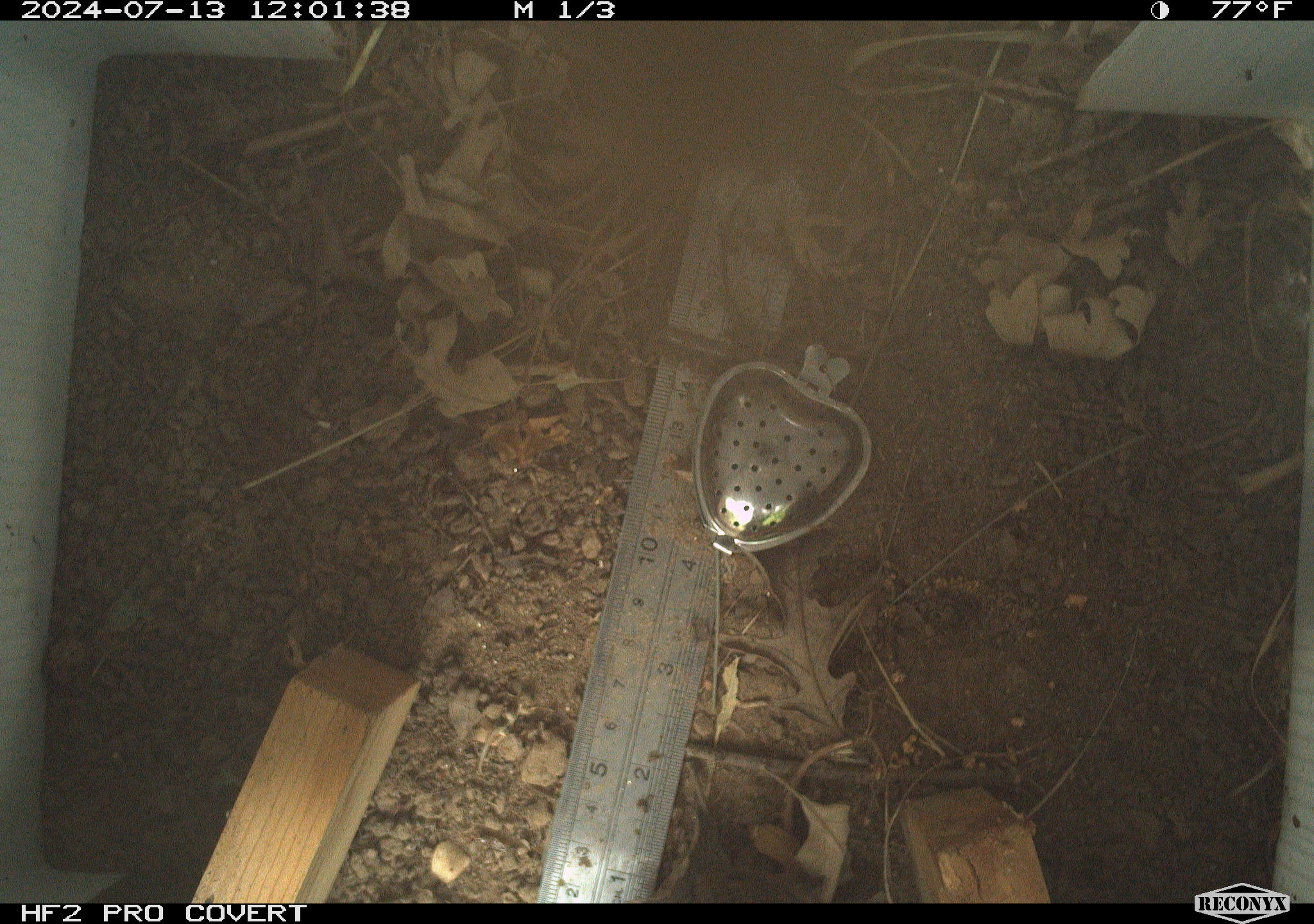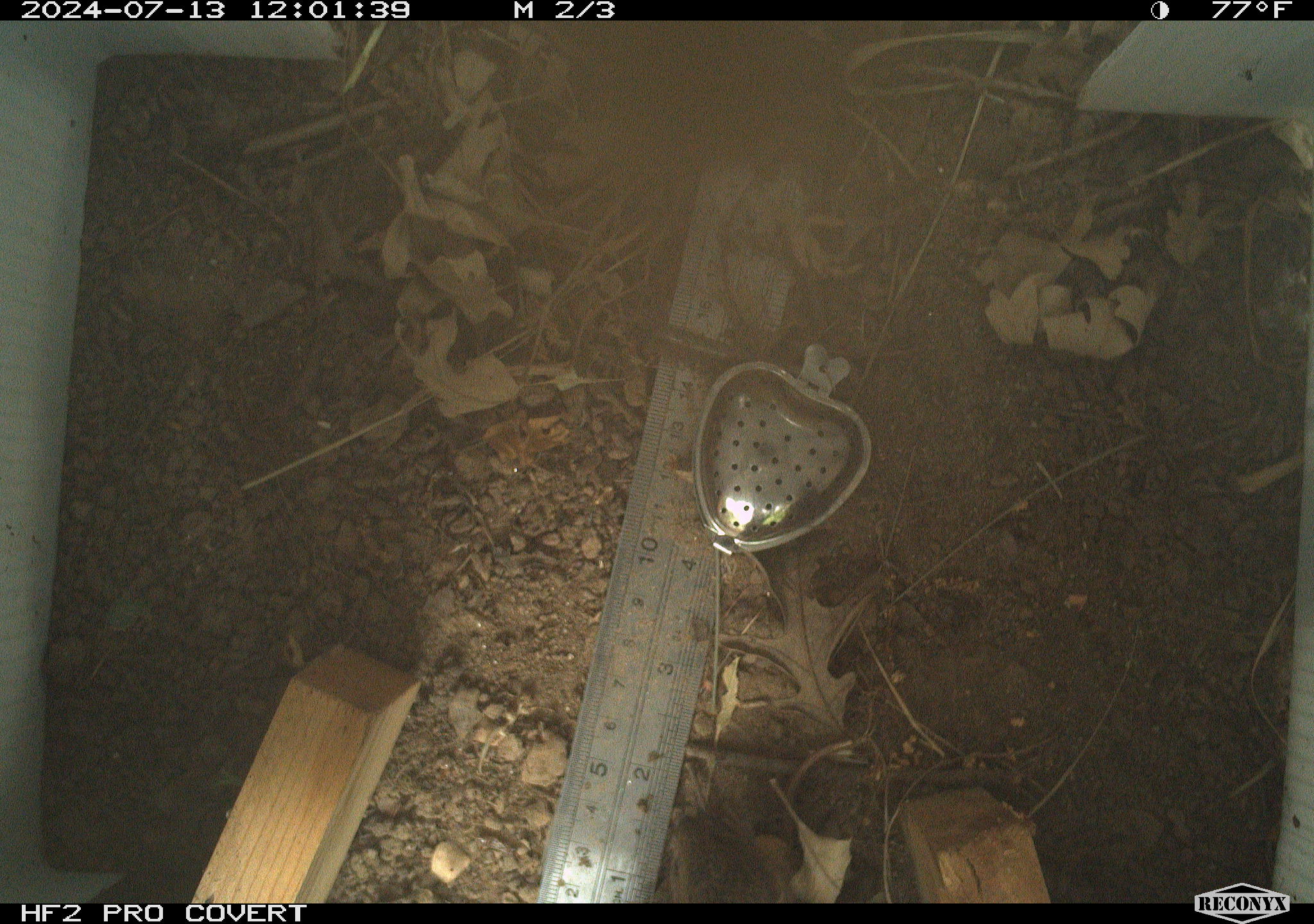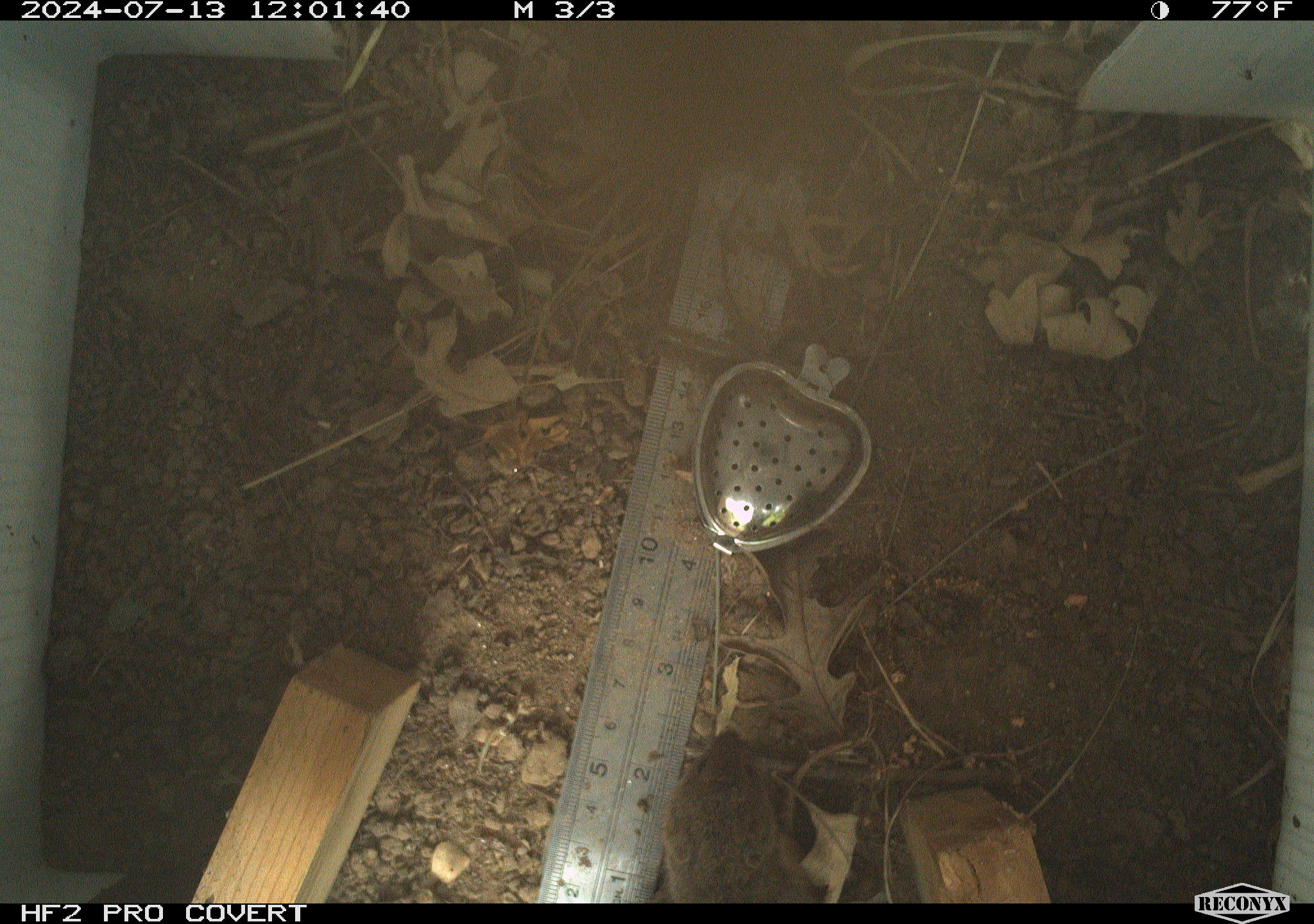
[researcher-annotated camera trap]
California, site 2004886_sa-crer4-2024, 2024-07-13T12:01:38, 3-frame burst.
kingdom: Animalia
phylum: Chordata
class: Mammalia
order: Rodentia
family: Cricetidae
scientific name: Arvicolinae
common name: voles, lemmings, and muskrats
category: arvicolinae subfamily